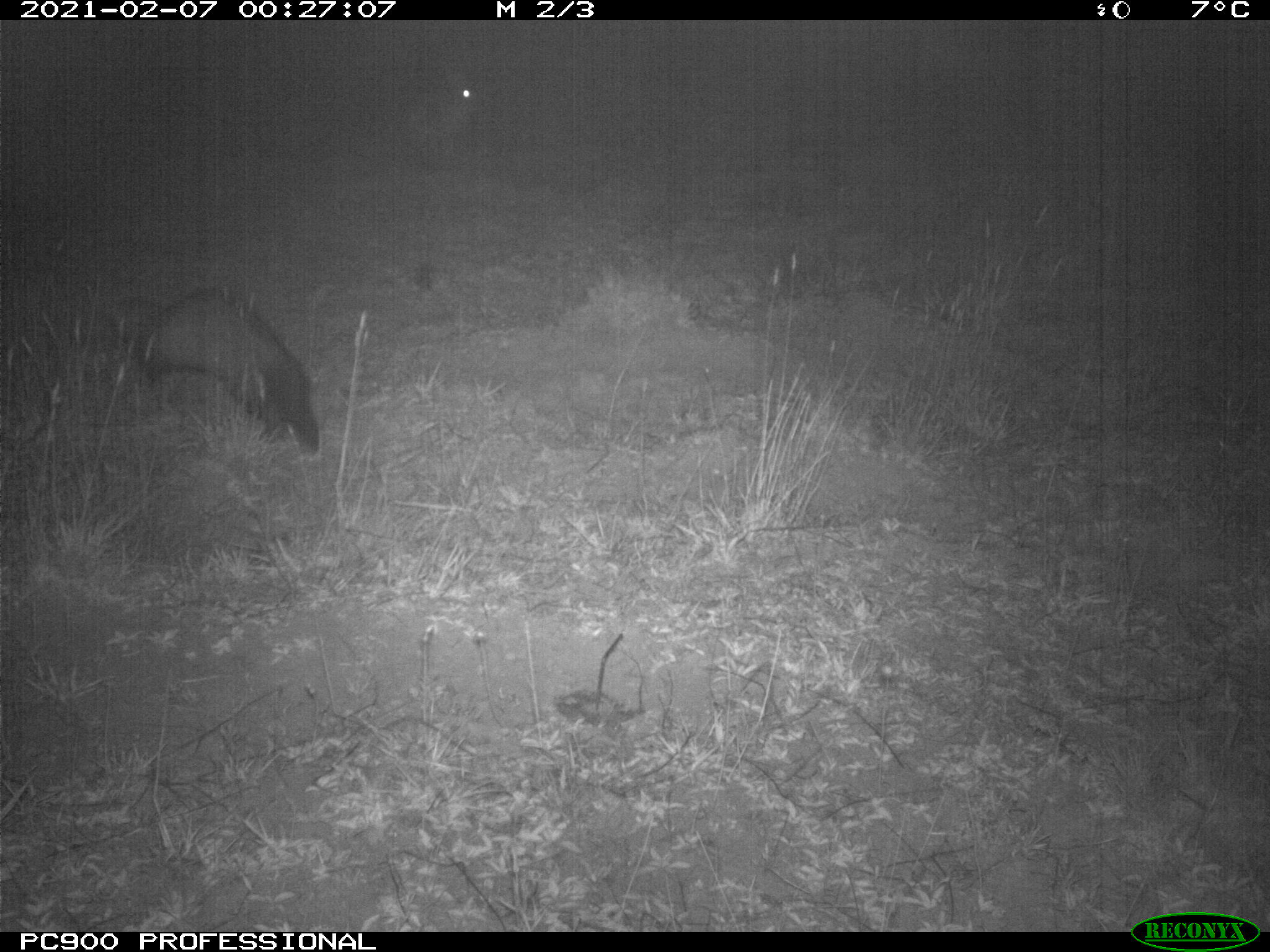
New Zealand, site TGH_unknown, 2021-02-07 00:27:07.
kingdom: Animalia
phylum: Chordata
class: Mammalia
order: Carnivora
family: Mustelidae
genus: Mustela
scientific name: Mustela furo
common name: ferret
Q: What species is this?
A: Ferret (Mustela furo).